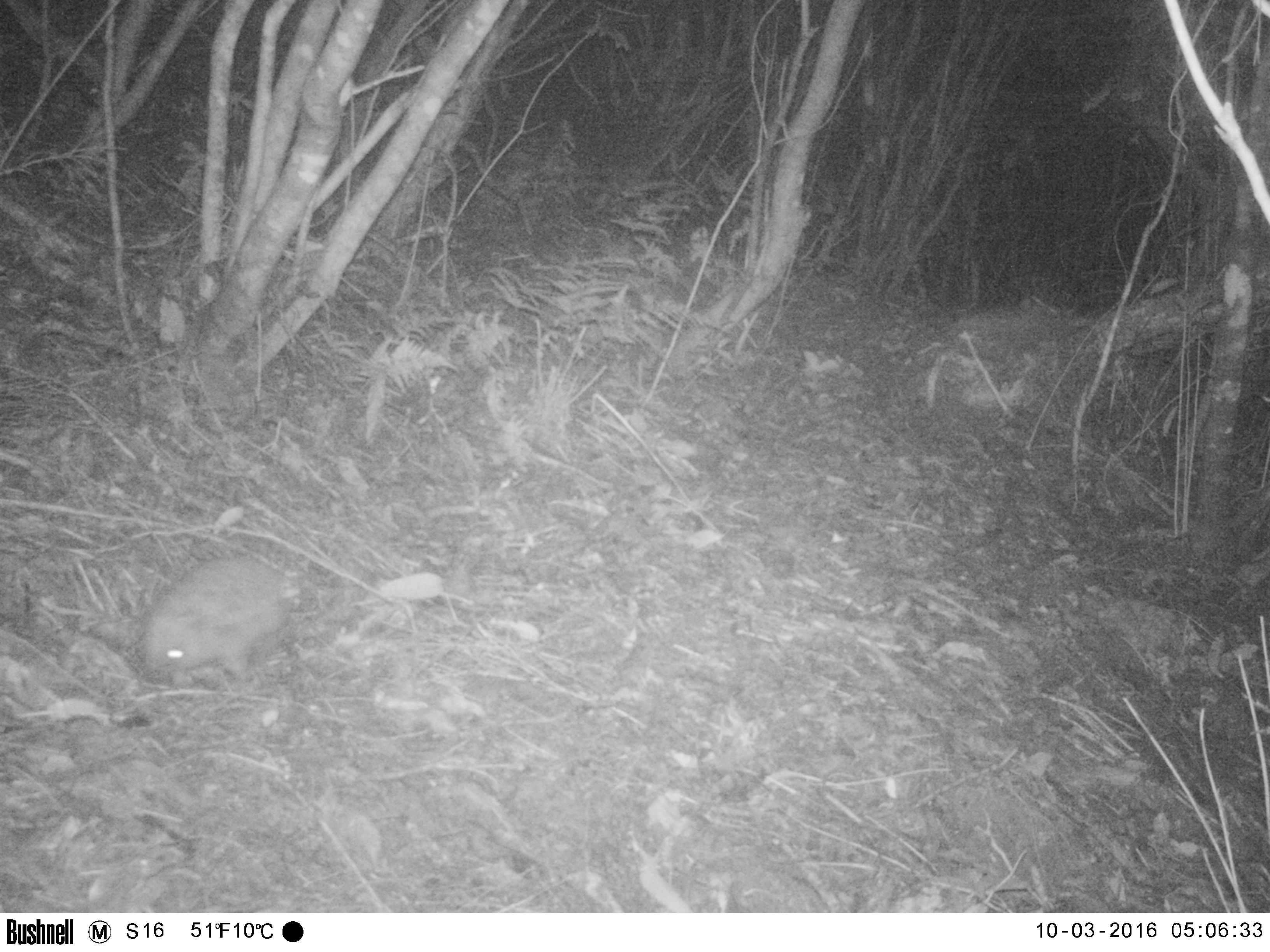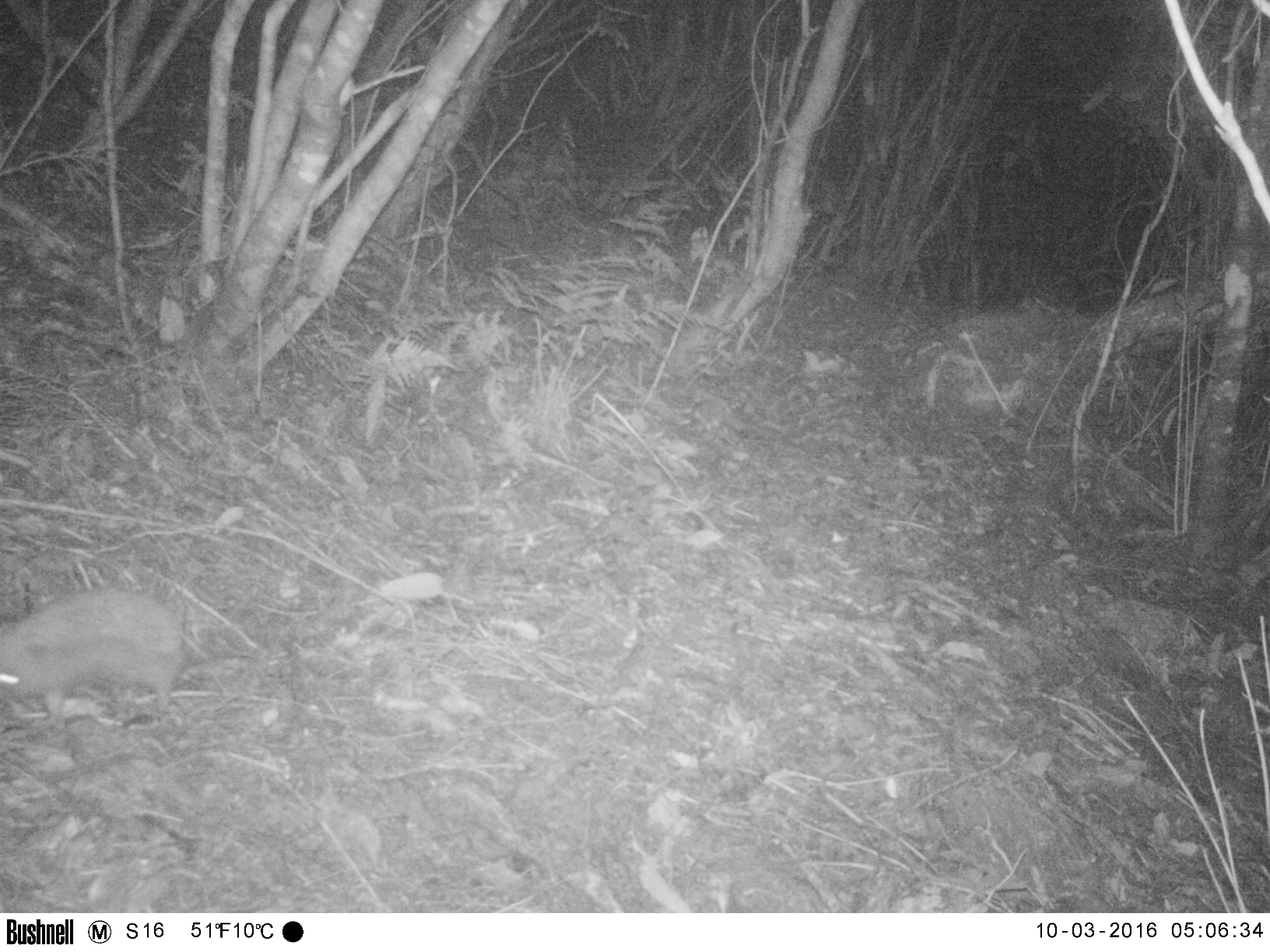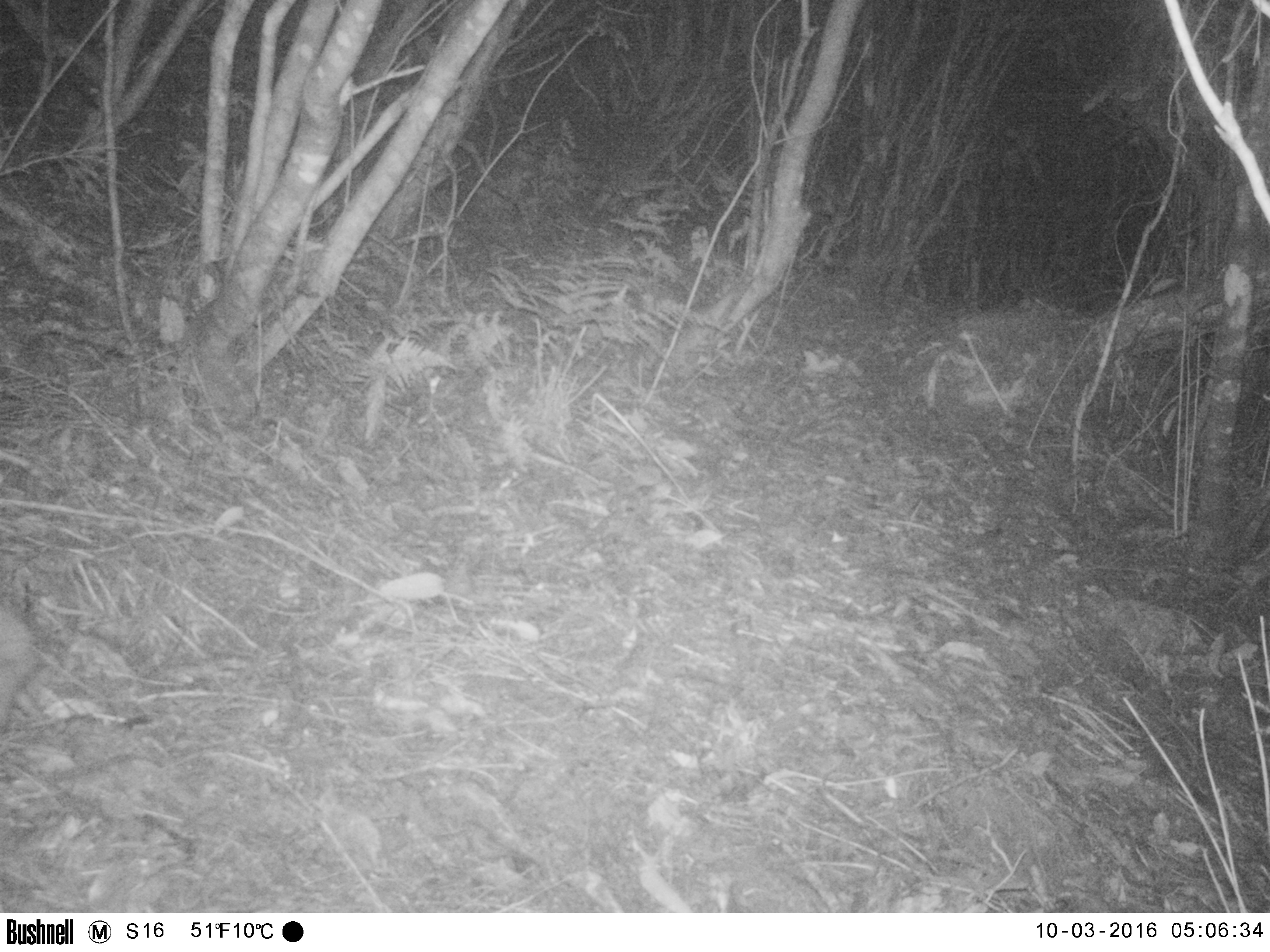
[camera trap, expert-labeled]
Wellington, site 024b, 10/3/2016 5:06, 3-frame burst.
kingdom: Animalia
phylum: Chordata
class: Mammalia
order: Eulipotyphla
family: Erinaceidae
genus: Erinaceus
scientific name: Erinaceus europaeus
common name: hedgehog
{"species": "hedgehog (Erinaceus europaeus)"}